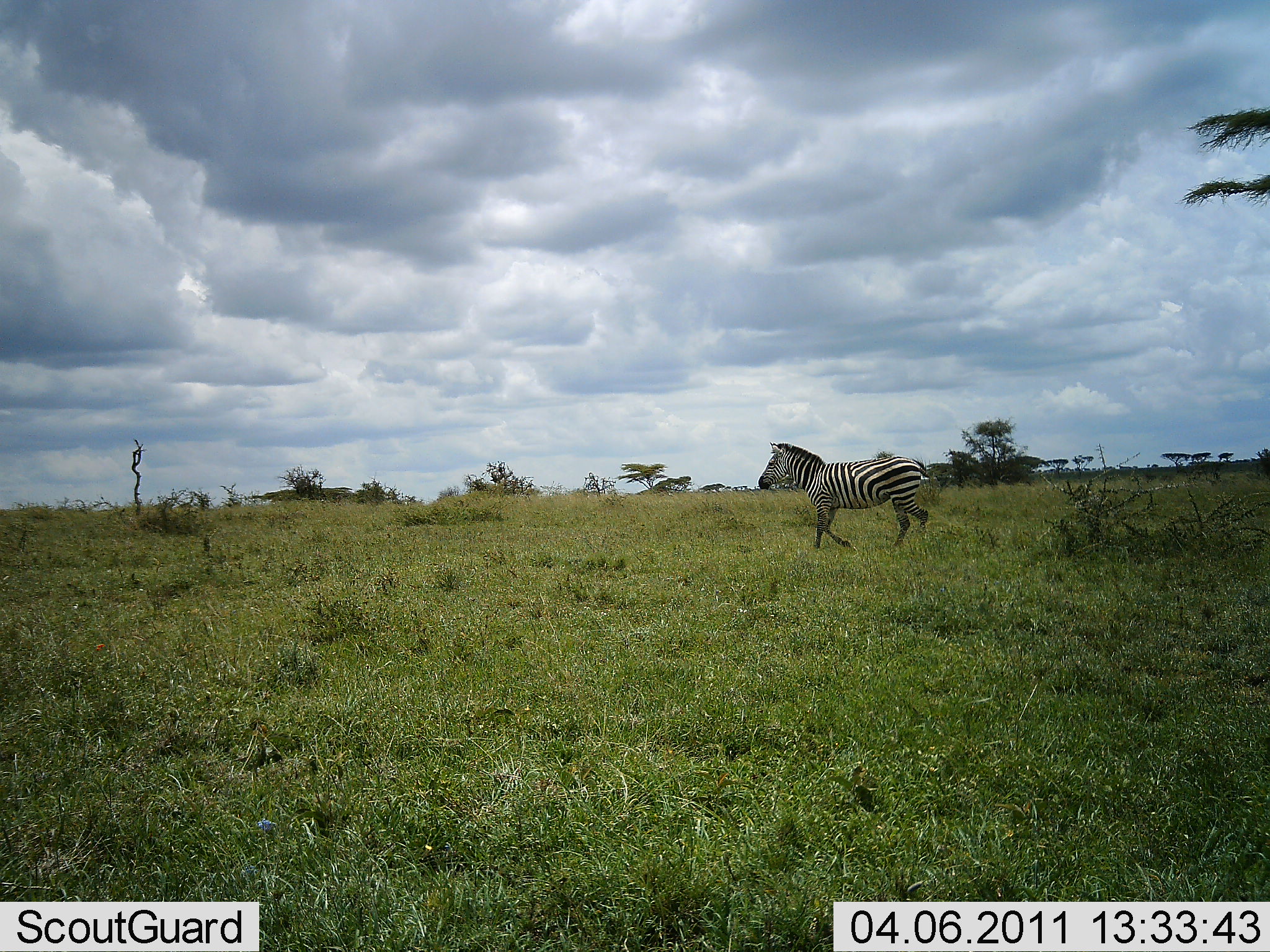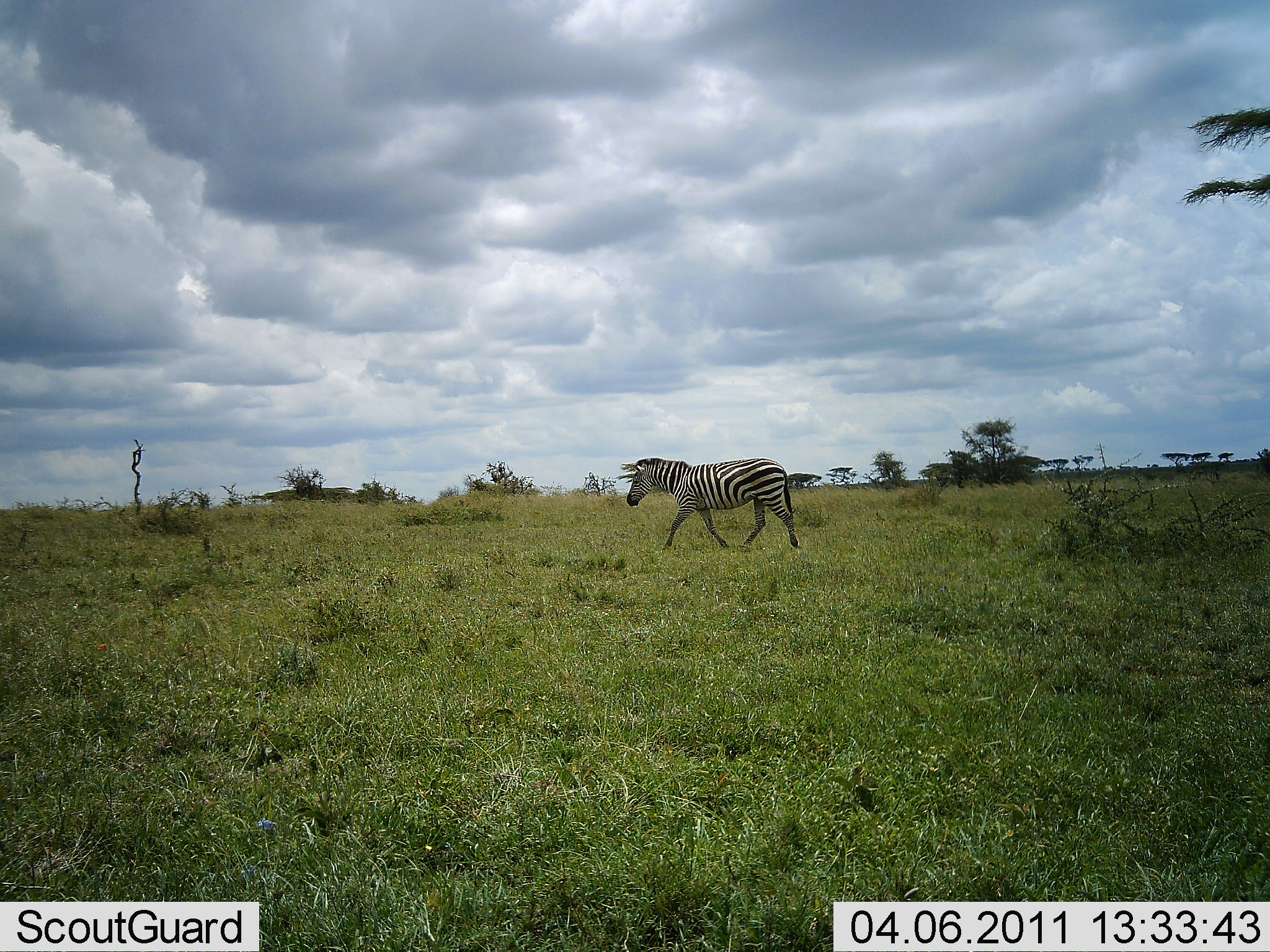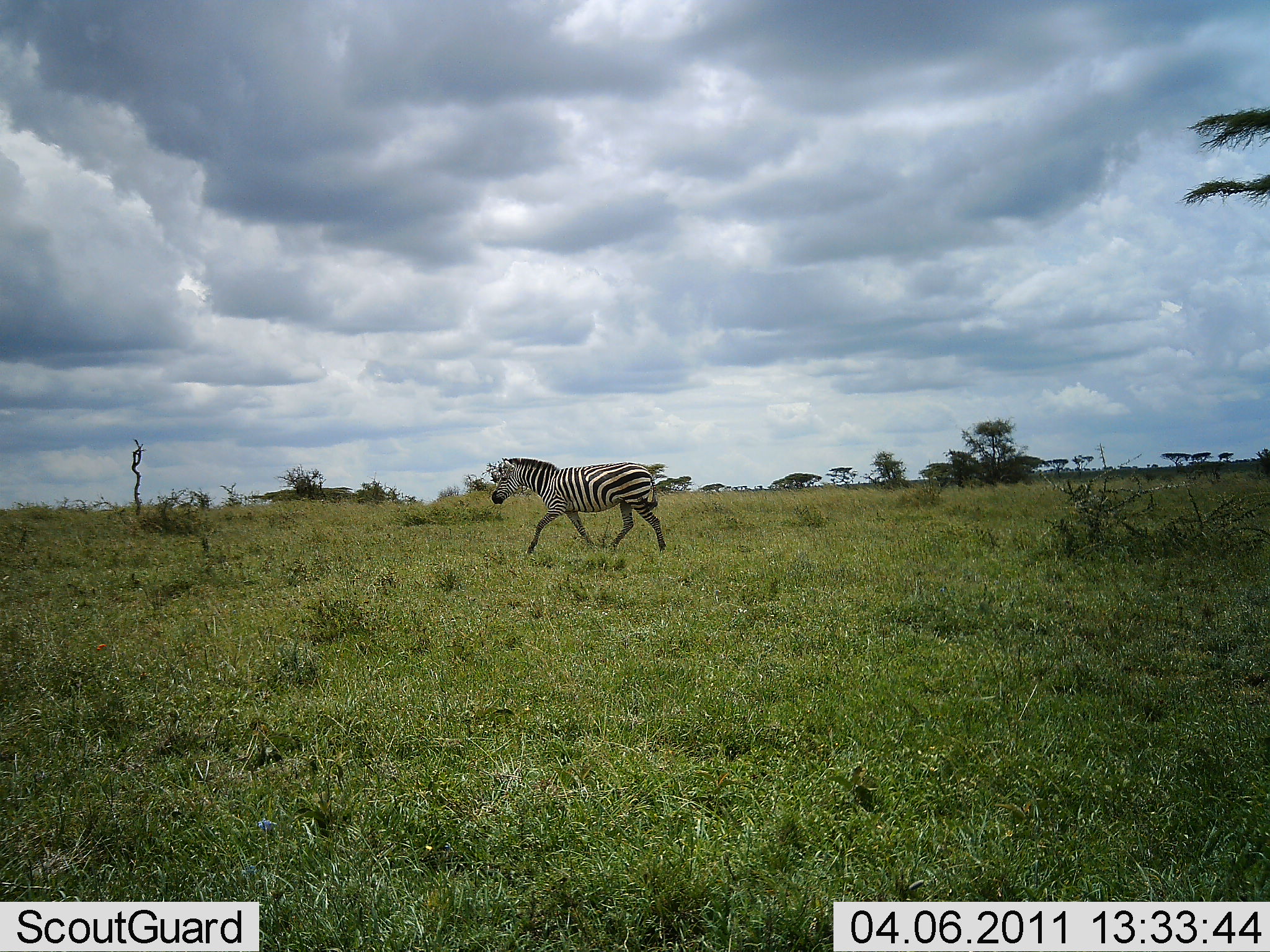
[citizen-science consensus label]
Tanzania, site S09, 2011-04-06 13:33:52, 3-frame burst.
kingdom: Animalia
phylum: Chordata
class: Mammalia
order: Perissodactyla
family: Equidae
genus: Equus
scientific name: Equus quagga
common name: plains zebra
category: zebra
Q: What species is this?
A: Zebra (plains zebra) (Equus quagga).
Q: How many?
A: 1.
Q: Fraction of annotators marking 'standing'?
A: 0%.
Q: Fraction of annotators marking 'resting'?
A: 0%.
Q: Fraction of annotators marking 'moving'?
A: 100%.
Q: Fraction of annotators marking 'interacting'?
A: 0%.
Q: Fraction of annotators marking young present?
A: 0%.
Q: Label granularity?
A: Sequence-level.